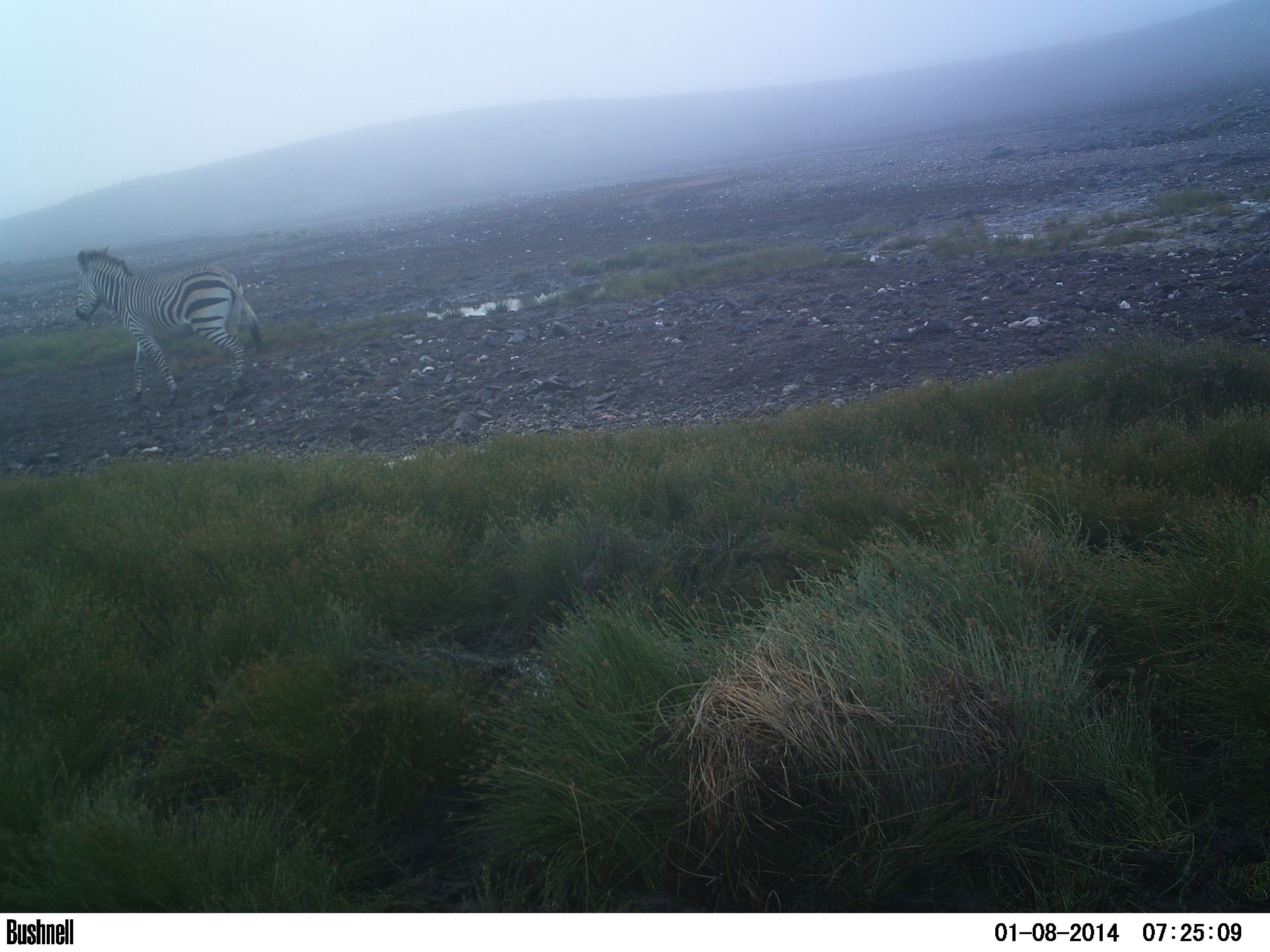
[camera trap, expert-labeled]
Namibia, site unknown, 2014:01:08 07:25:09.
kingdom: Animalia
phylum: Chordata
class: Mammalia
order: Perissodactyla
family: Equidae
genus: Equus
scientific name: Equus zebra hartmannae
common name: hartmann's mountain zebra